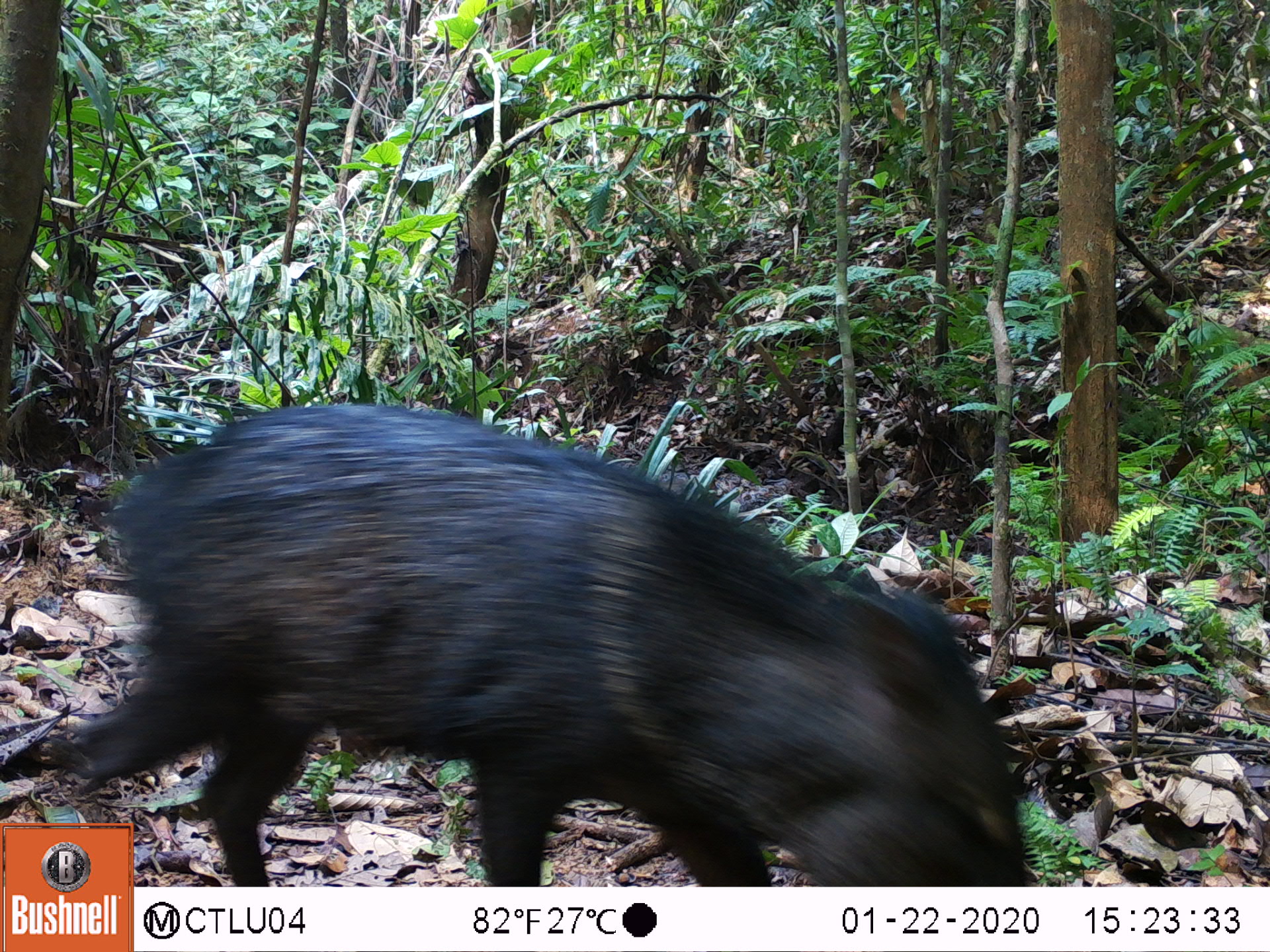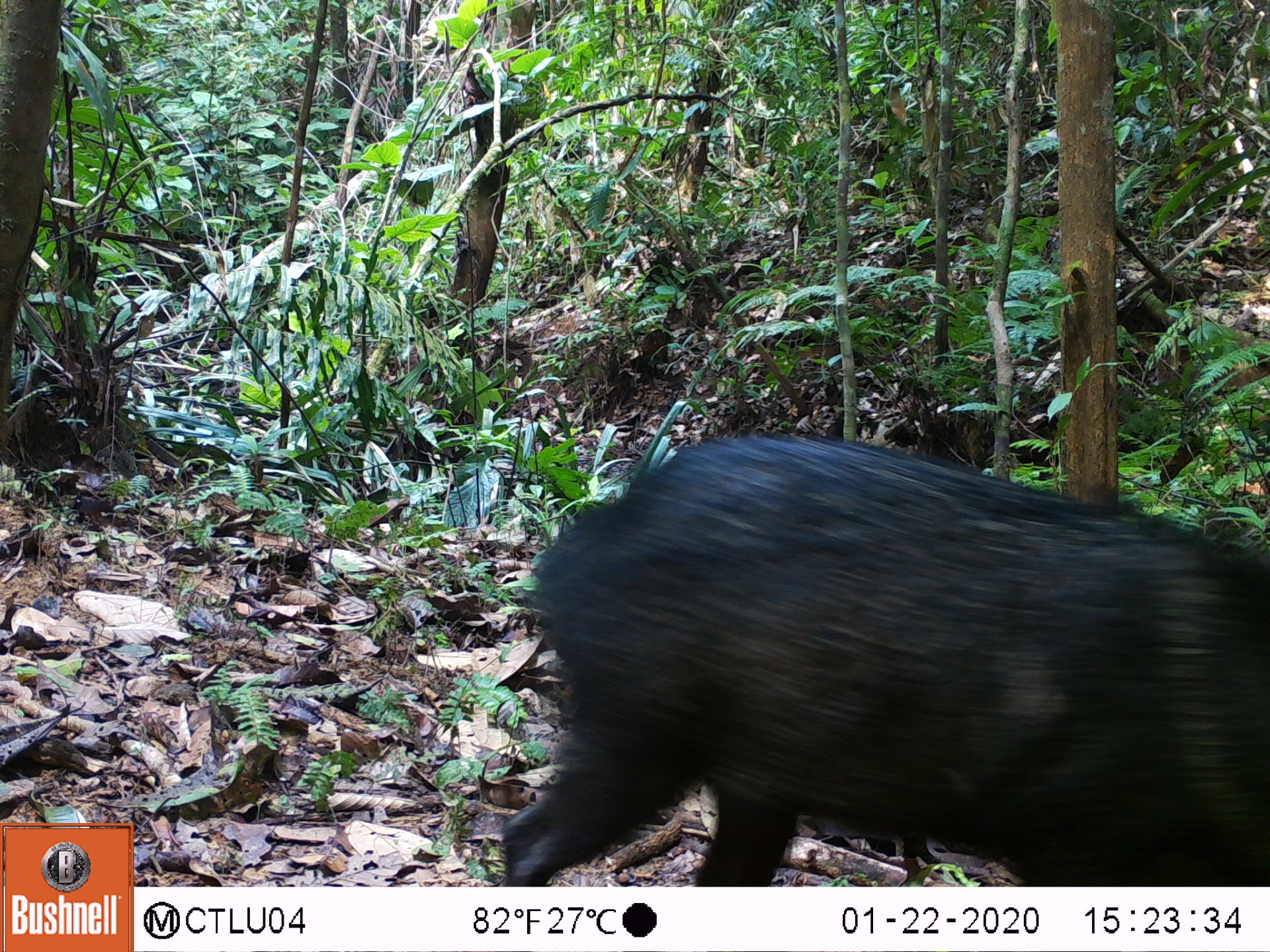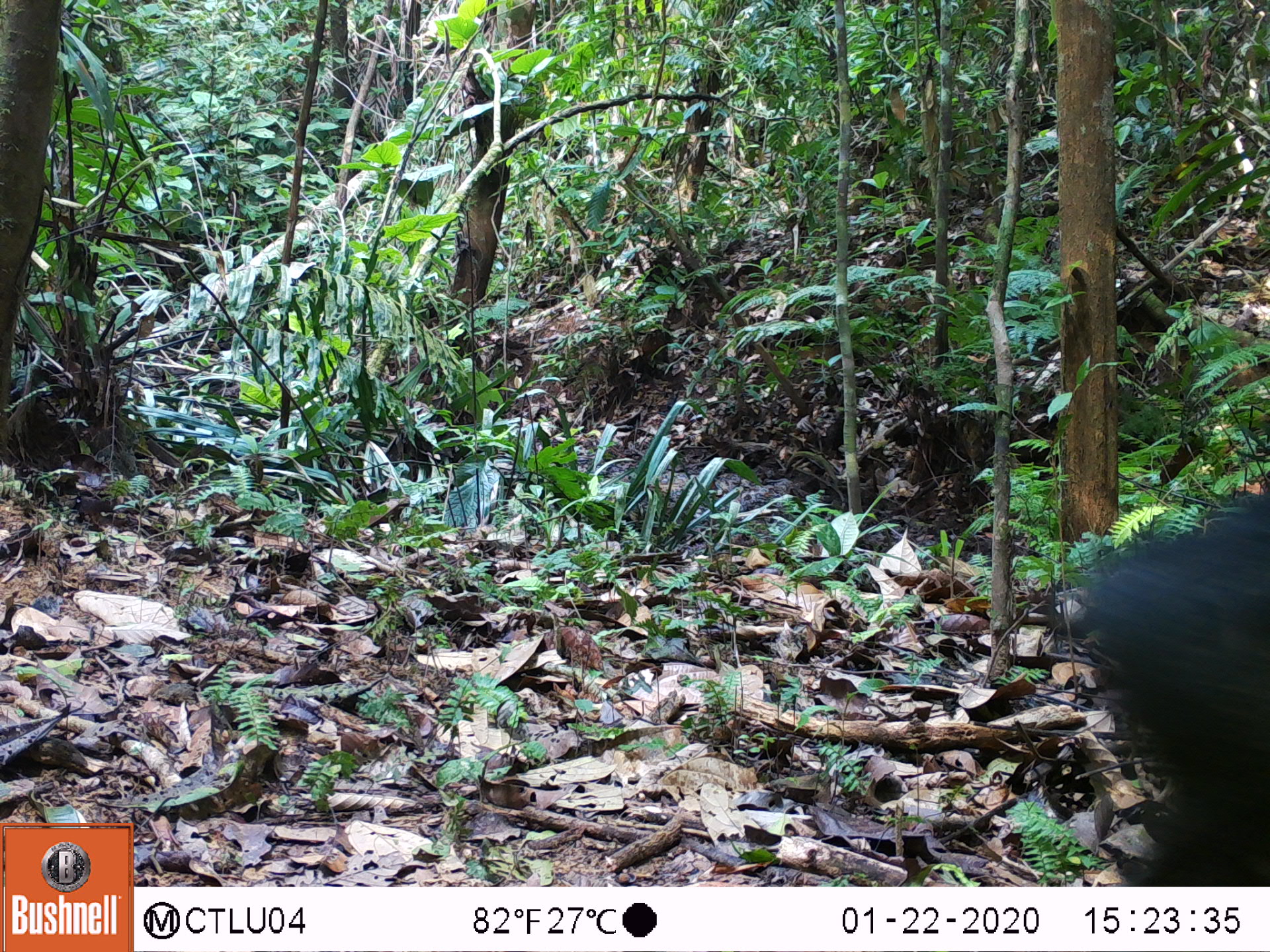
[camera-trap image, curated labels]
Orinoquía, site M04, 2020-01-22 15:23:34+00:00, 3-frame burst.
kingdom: Animalia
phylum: Chordata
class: Mammalia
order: Artiodactyla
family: Tayassuidae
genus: Pecari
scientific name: Pecari tajacu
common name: collared peccary